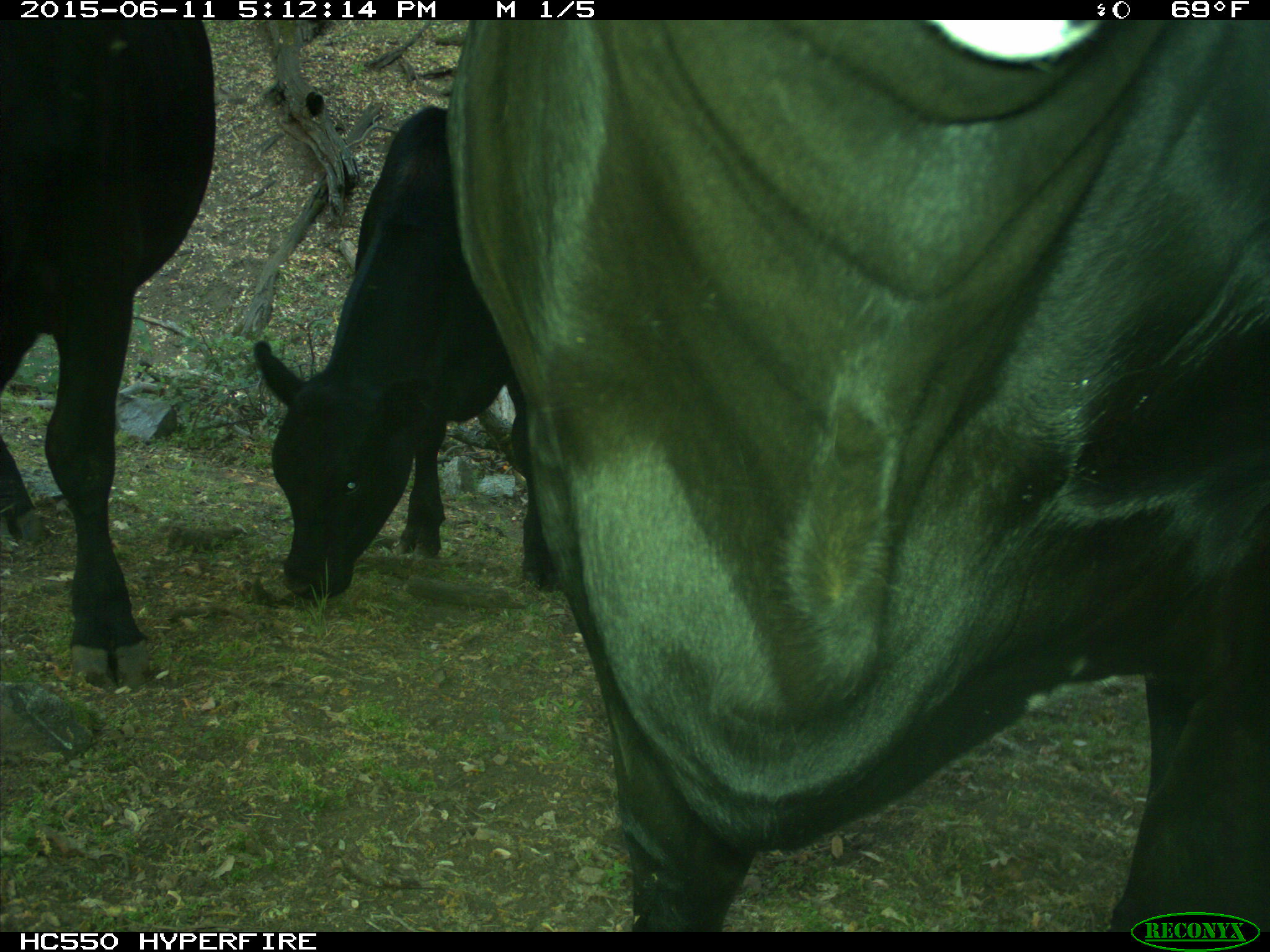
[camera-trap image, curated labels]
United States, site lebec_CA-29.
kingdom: Animalia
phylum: Chordata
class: Mammalia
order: Artiodactyla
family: Bovidae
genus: Bos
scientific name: Bos taurus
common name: domestic cow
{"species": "Bos taurus (domestic cow)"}